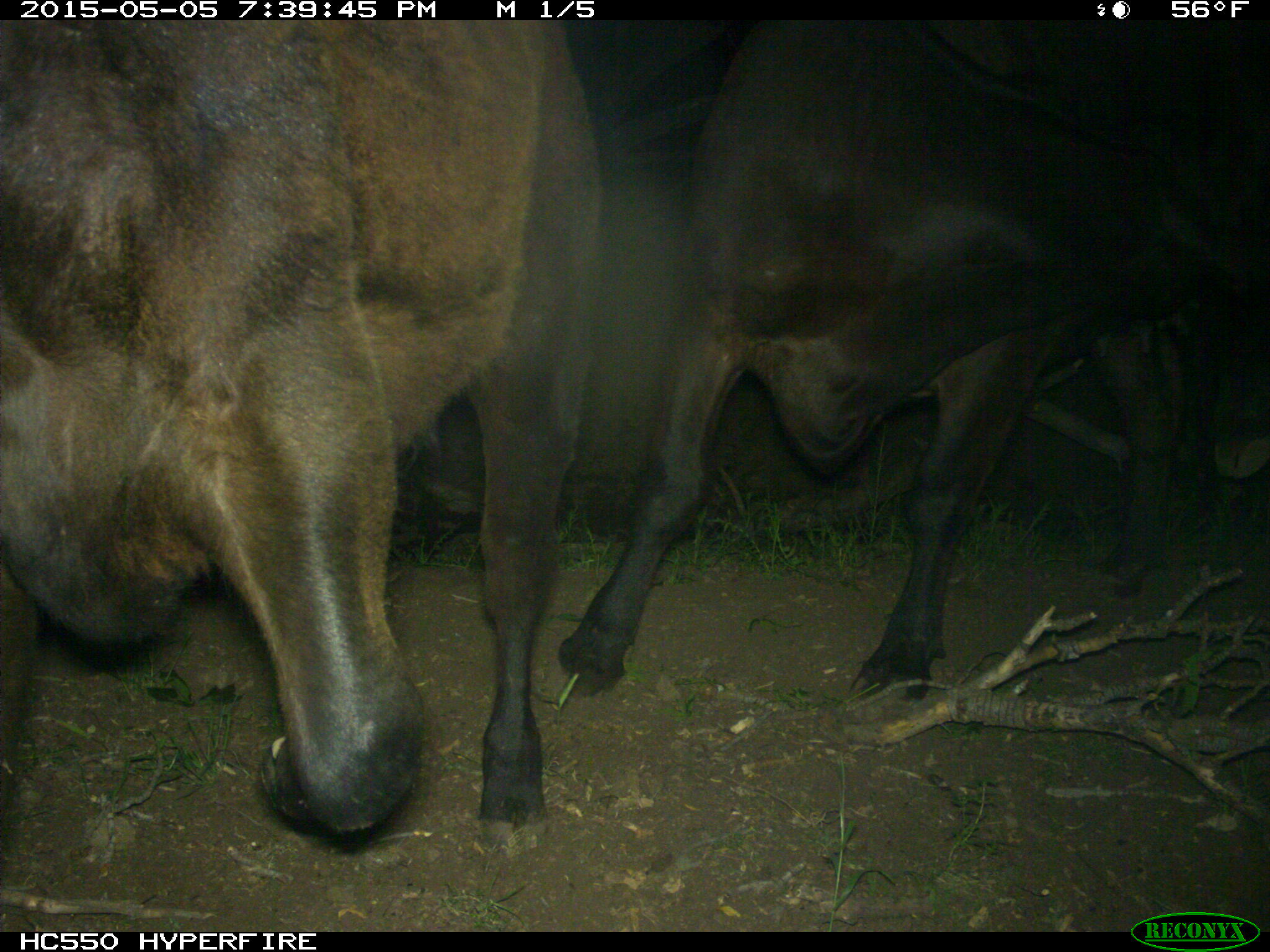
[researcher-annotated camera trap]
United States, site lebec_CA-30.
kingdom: Animalia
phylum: Chordata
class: Mammalia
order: Artiodactyla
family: Bovidae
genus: Bos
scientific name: Bos taurus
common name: domestic cow